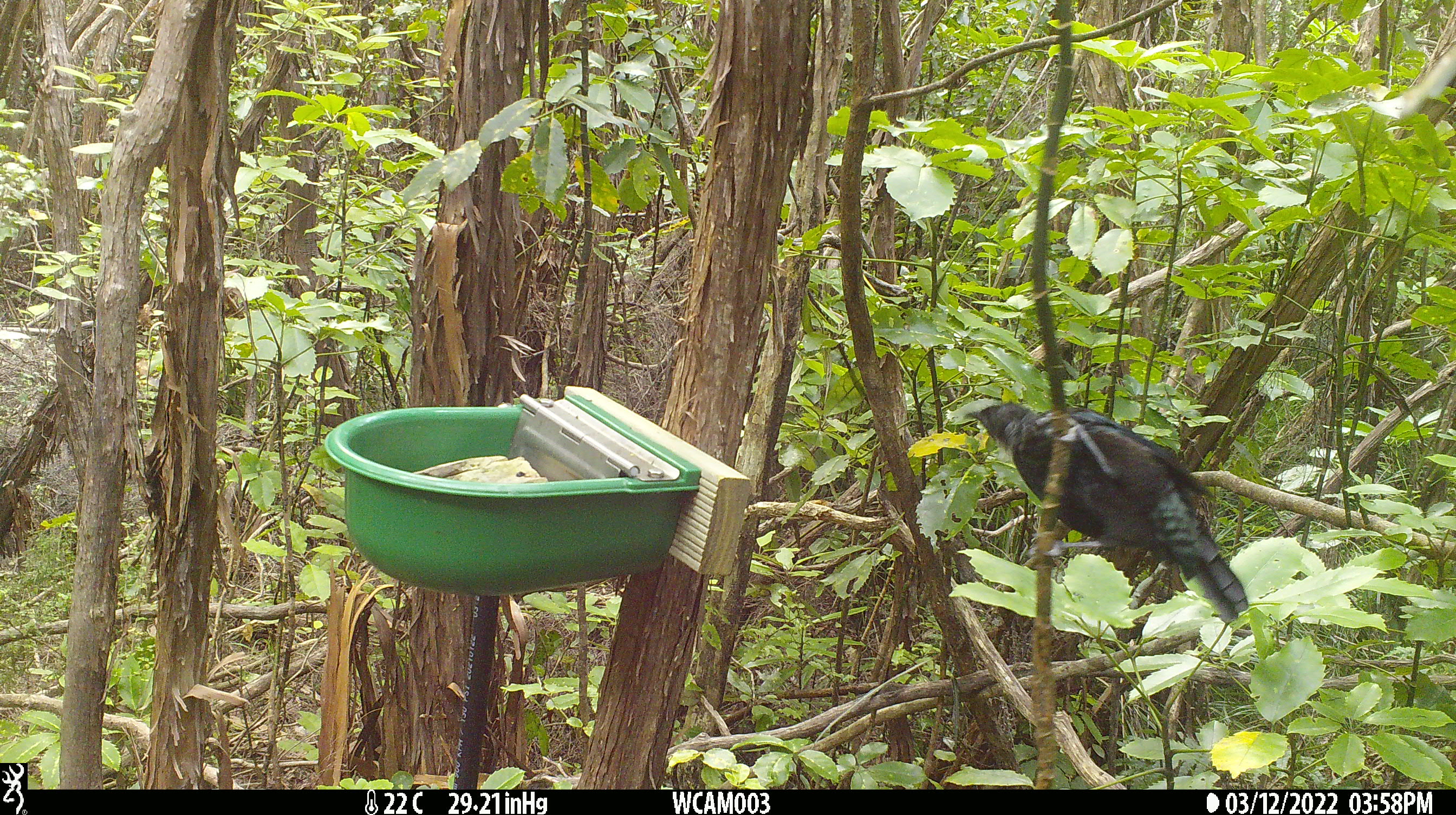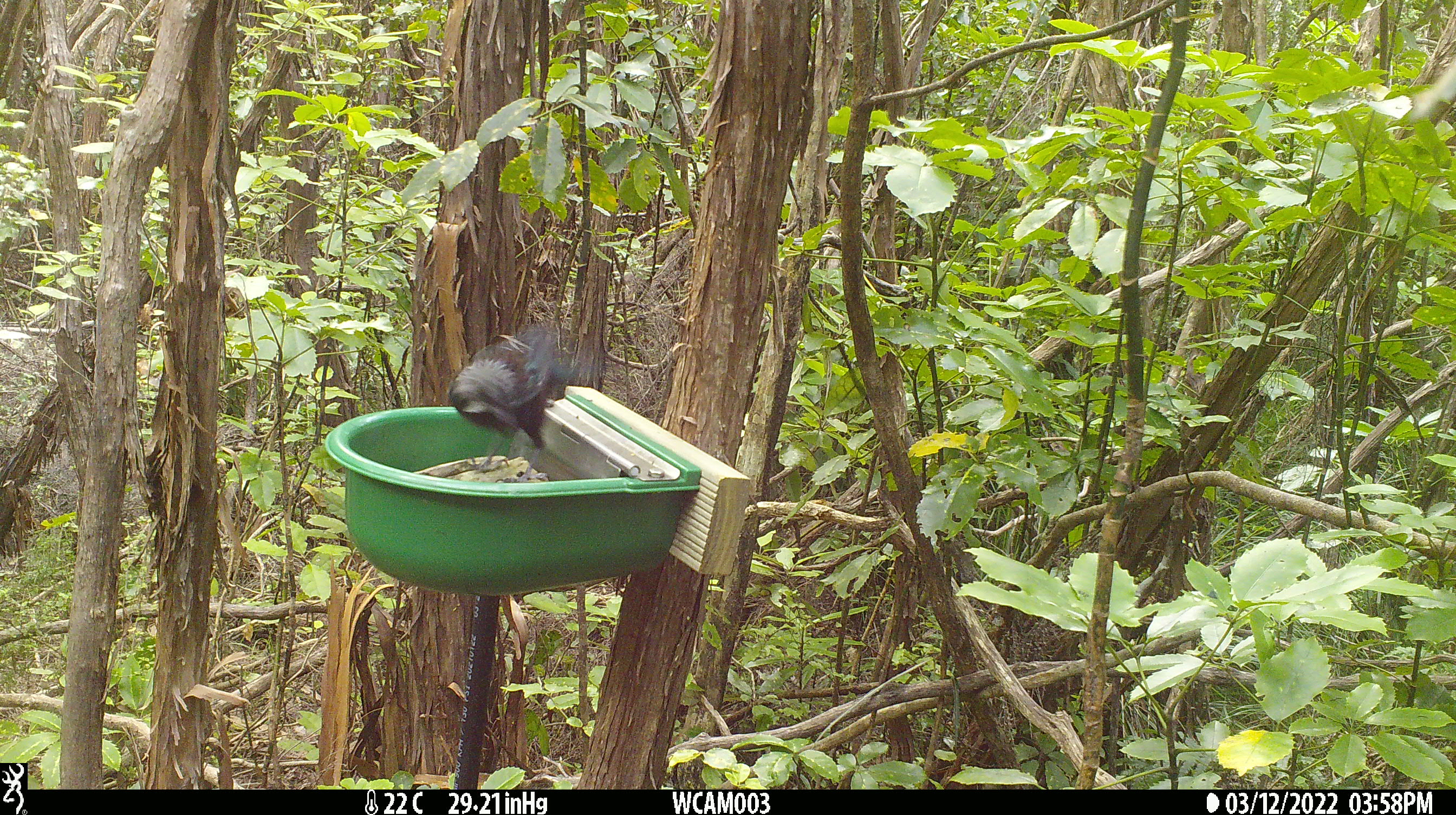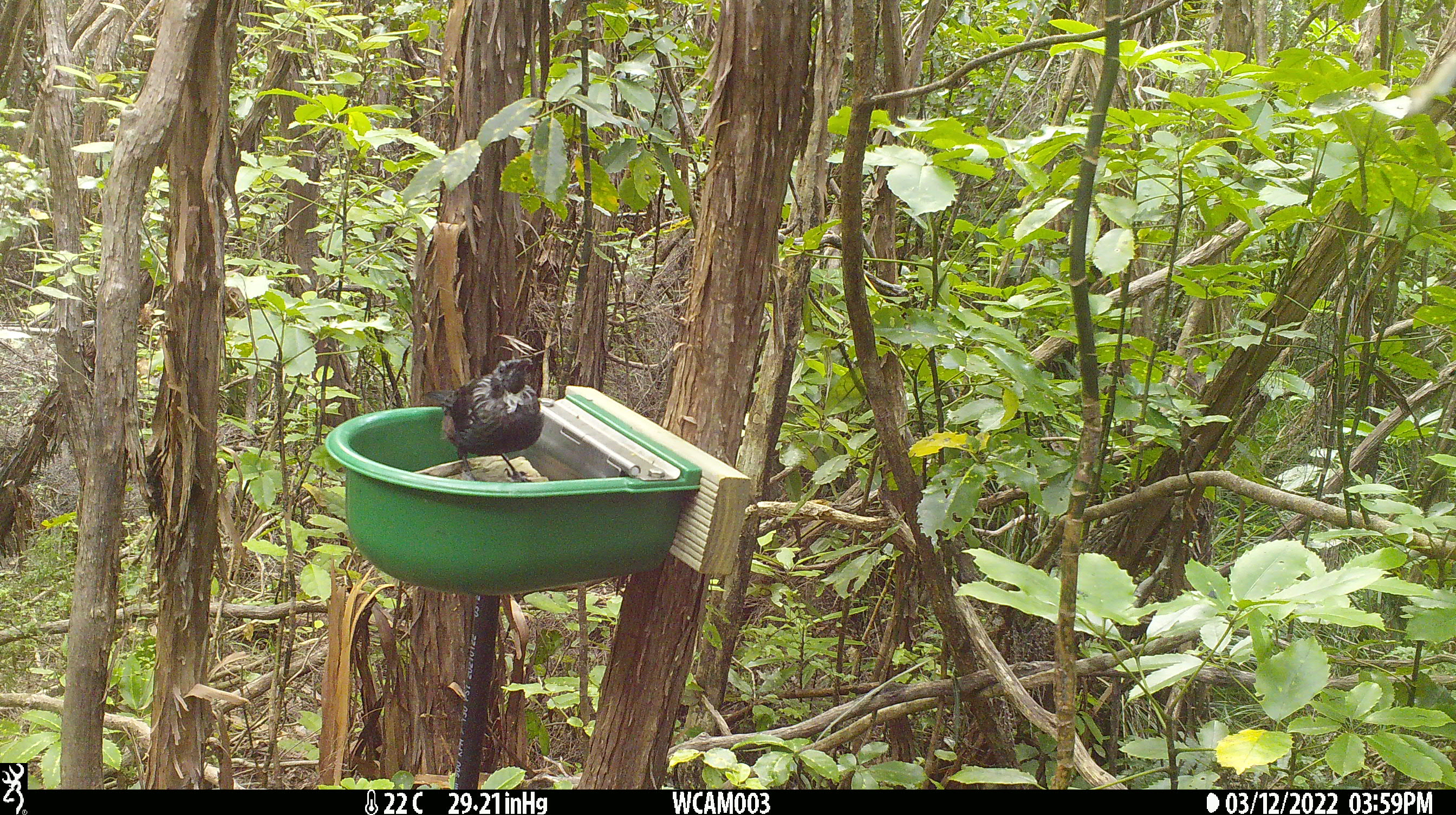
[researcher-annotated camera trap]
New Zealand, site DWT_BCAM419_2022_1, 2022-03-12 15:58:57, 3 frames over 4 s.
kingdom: Animalia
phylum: Chordata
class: Aves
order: Passeriformes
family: Meliphagidae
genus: Prosthemadera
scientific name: Prosthemadera novaeseelandiae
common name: tui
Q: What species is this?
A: Tui (Prosthemadera novaeseelandiae).